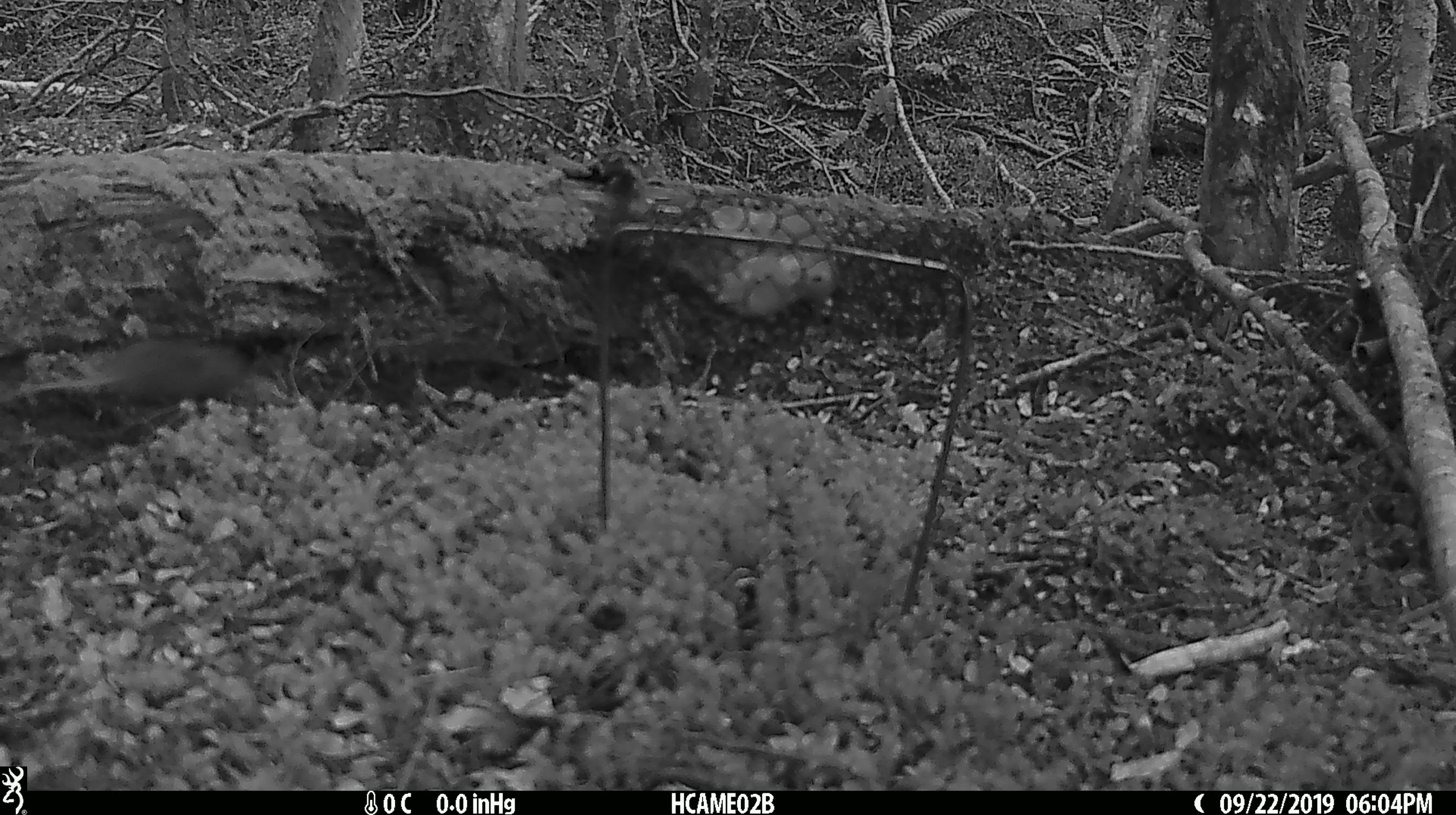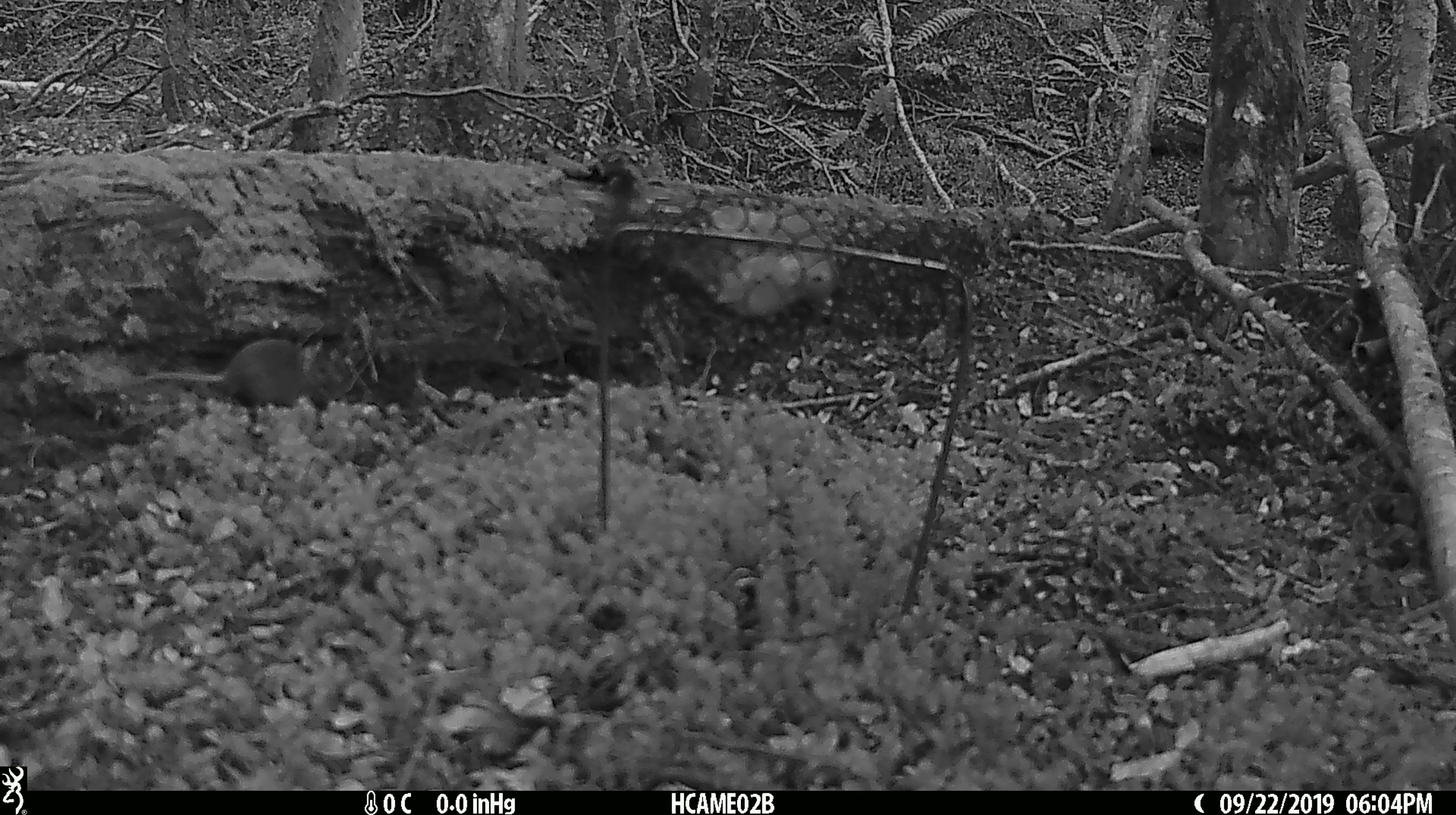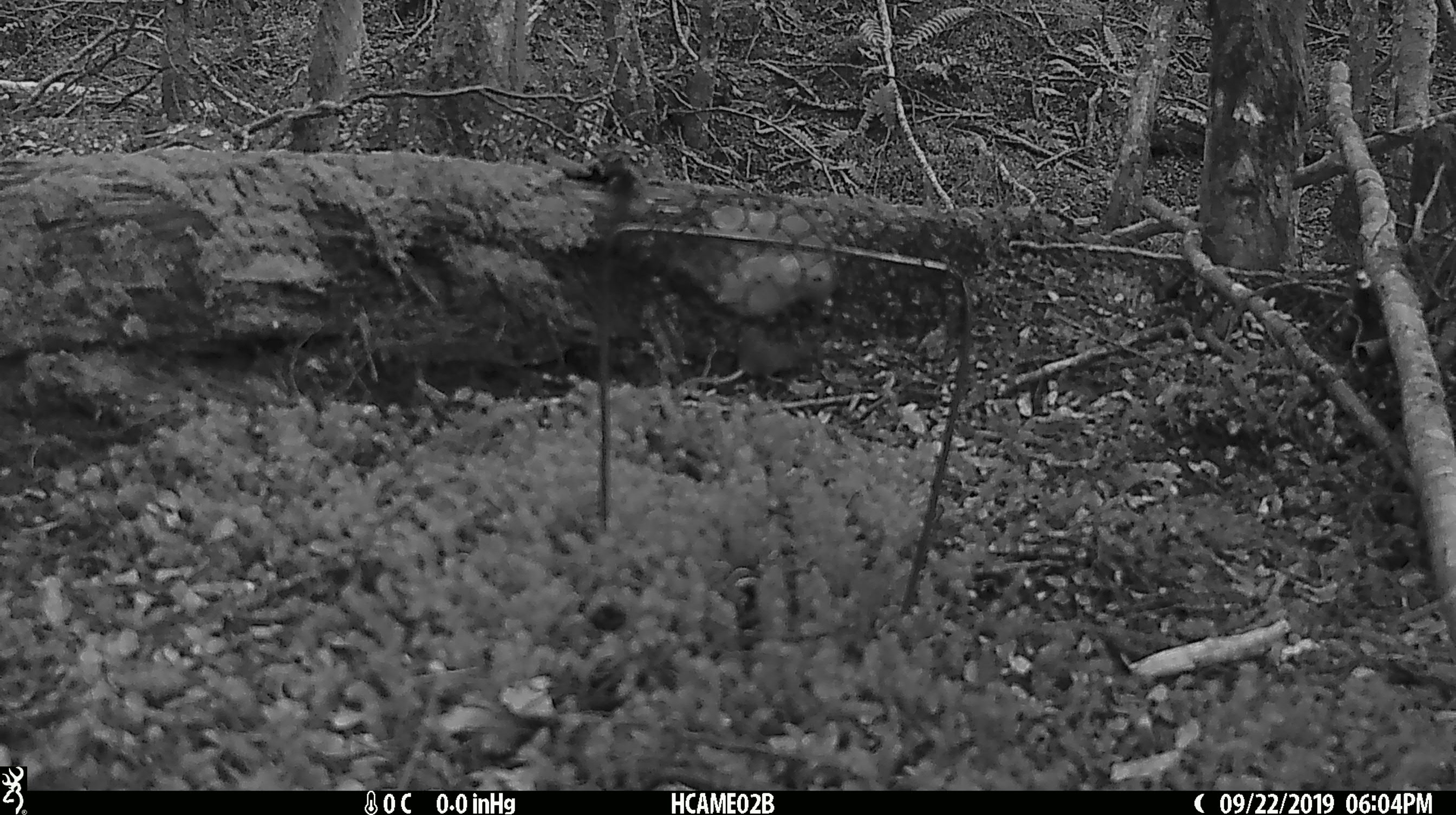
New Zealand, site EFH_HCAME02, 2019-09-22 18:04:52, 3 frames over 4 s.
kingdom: Animalia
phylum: Chordata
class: Mammalia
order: Rodentia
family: Muridae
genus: Mus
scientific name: Mus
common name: mouse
Mouse (Mus).